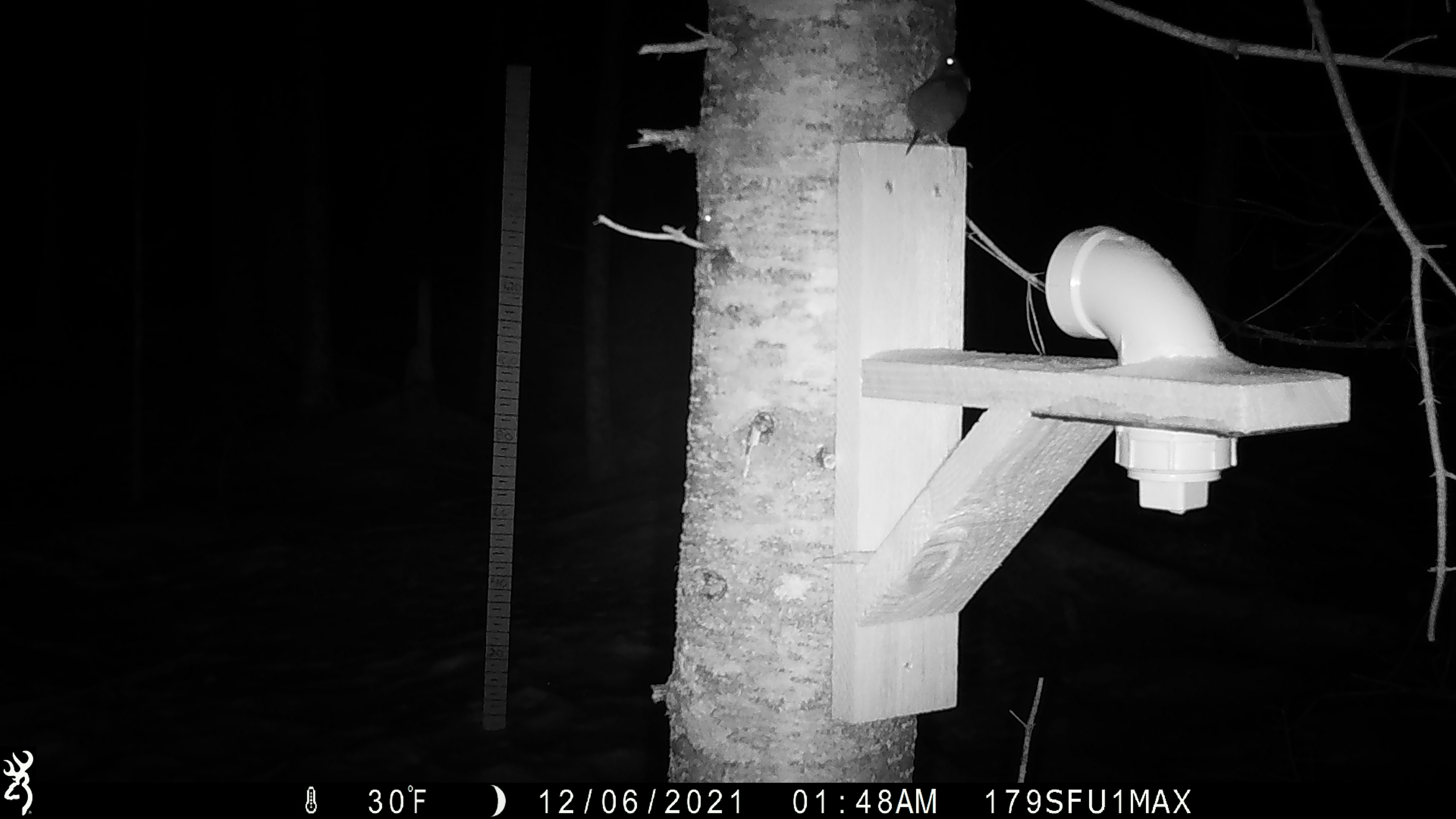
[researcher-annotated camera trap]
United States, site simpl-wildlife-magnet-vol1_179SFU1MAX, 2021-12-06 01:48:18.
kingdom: Animalia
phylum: Chordata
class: Mammalia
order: Rodentia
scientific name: Rodentia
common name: mouse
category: mouse sp.